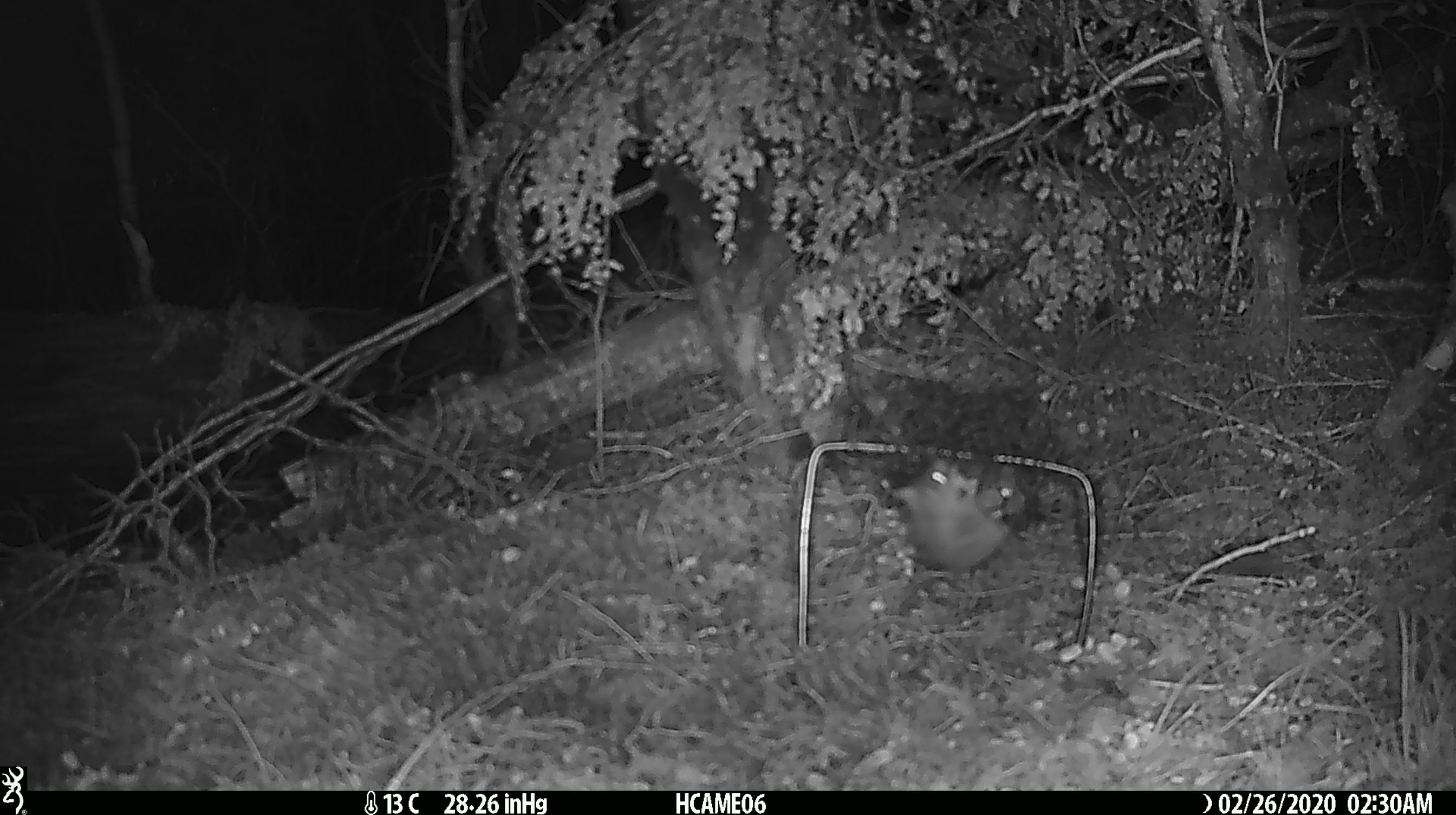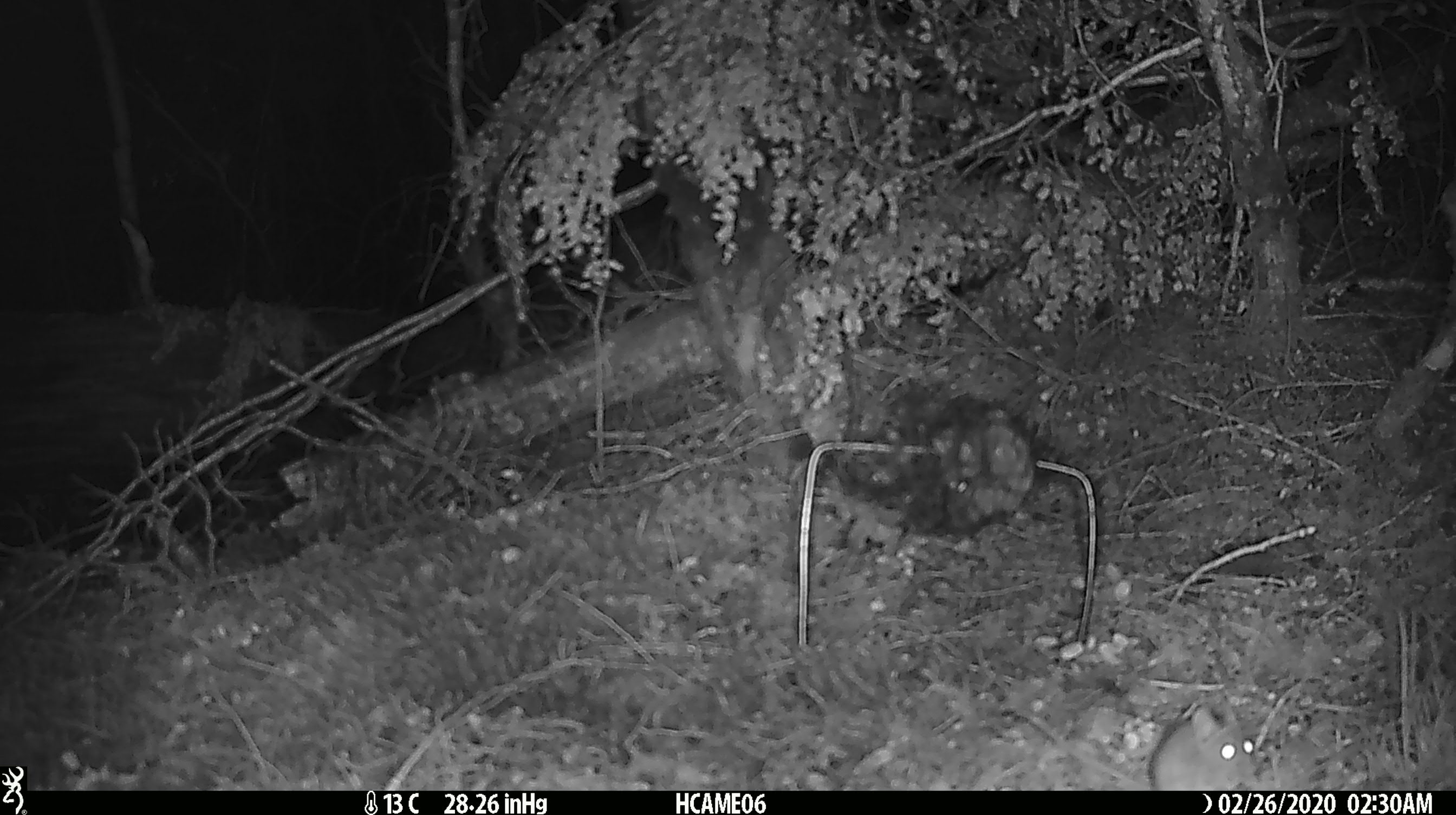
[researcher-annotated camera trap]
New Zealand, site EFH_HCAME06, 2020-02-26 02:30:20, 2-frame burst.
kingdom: Animalia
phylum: Chordata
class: Mammalia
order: Rodentia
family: Muridae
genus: Mus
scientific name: Mus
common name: mouse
Mouse (Mus).